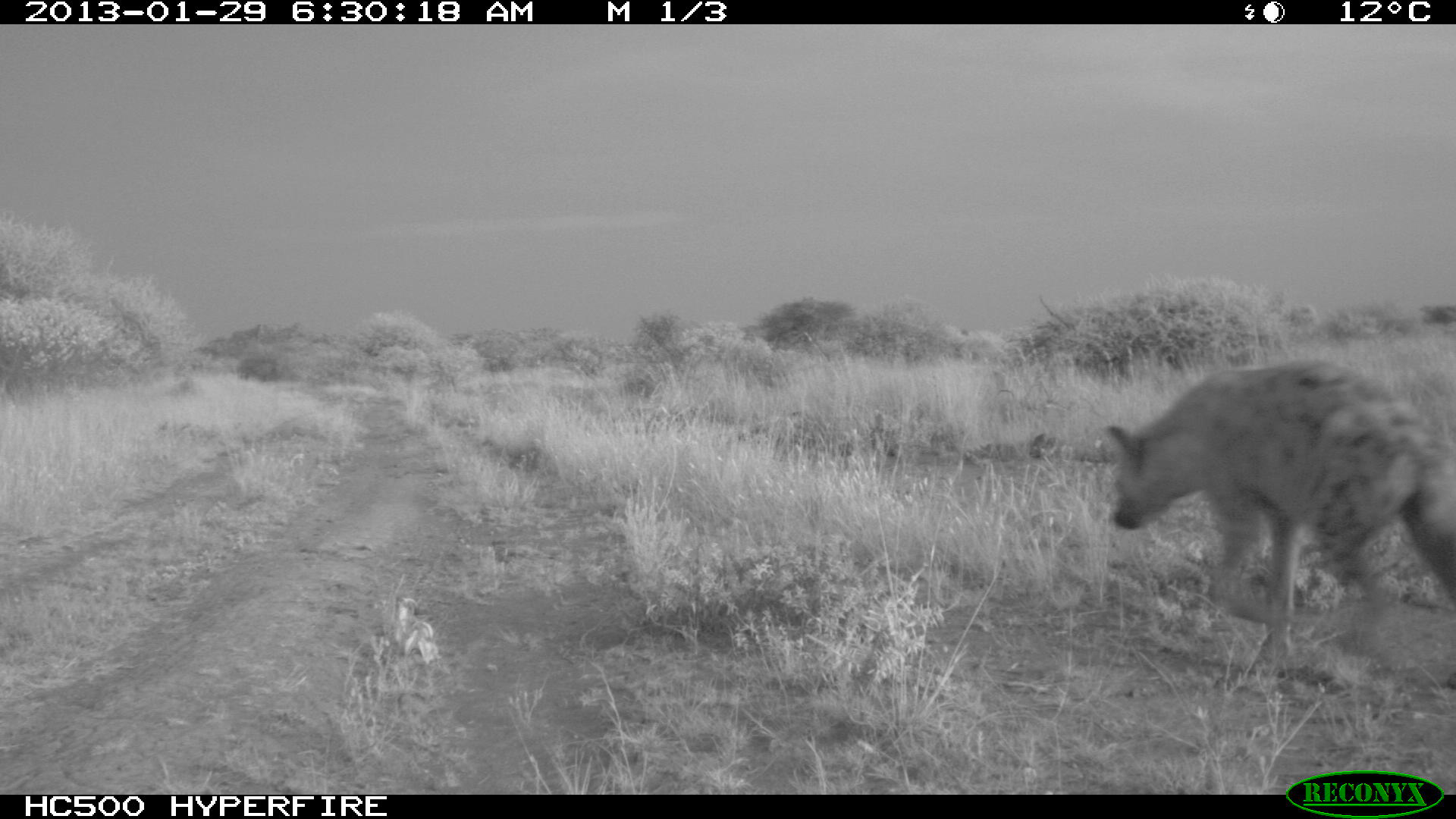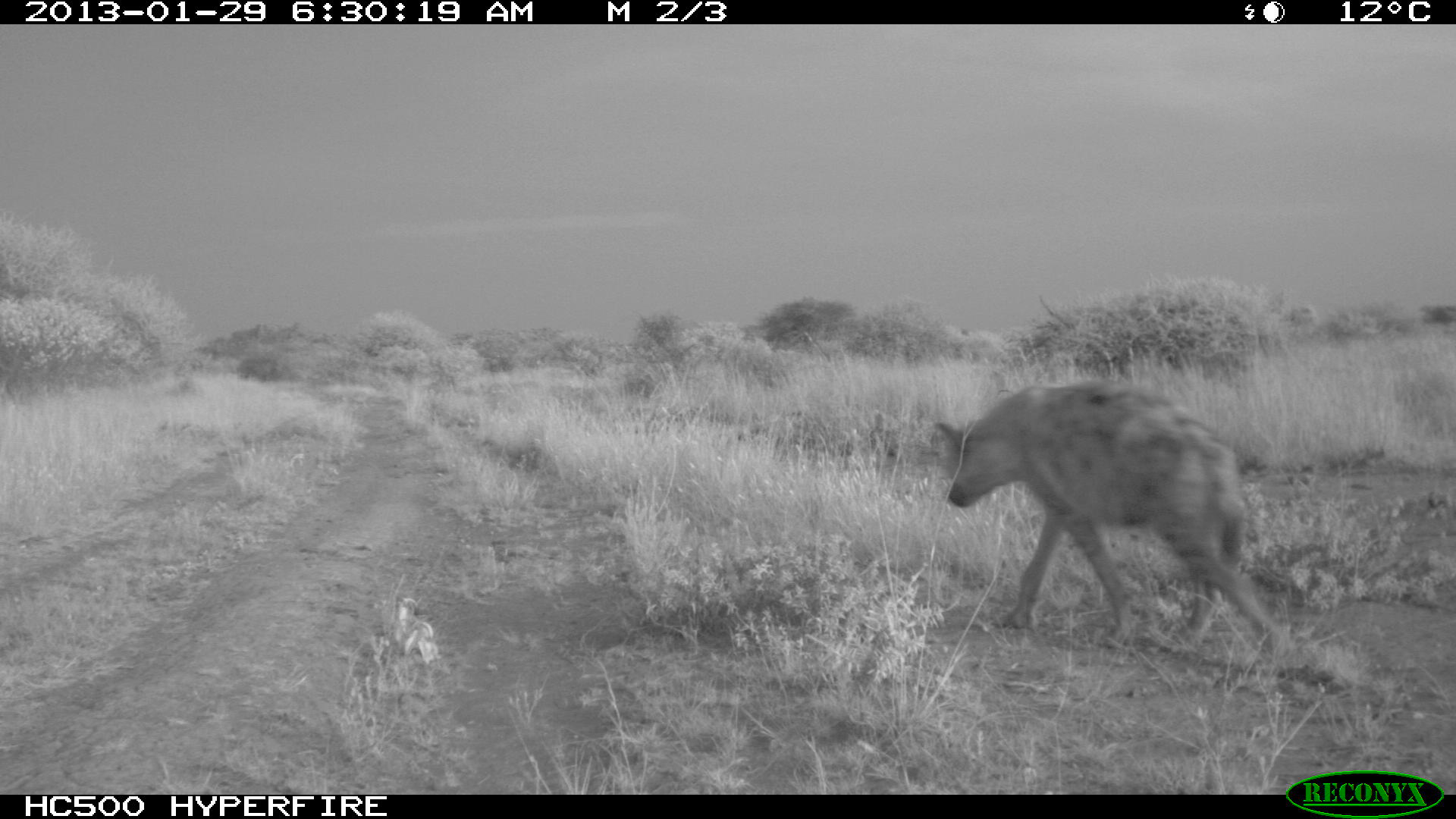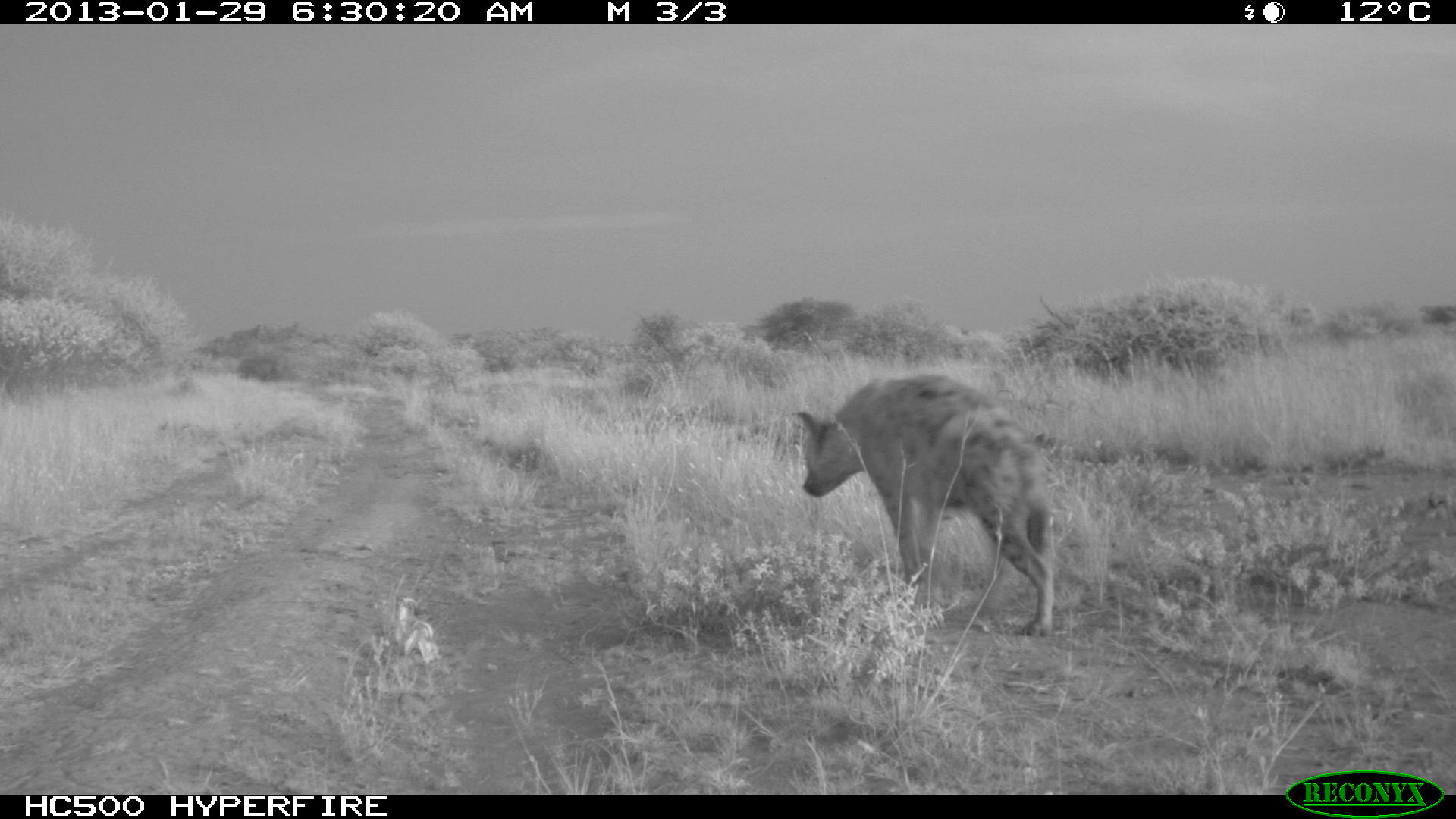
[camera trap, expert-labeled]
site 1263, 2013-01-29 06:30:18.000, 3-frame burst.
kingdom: Animalia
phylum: Chordata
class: Mammalia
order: Carnivora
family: Hyaenidae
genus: Crocuta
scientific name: Crocuta crocuta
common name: spotted hyena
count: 2